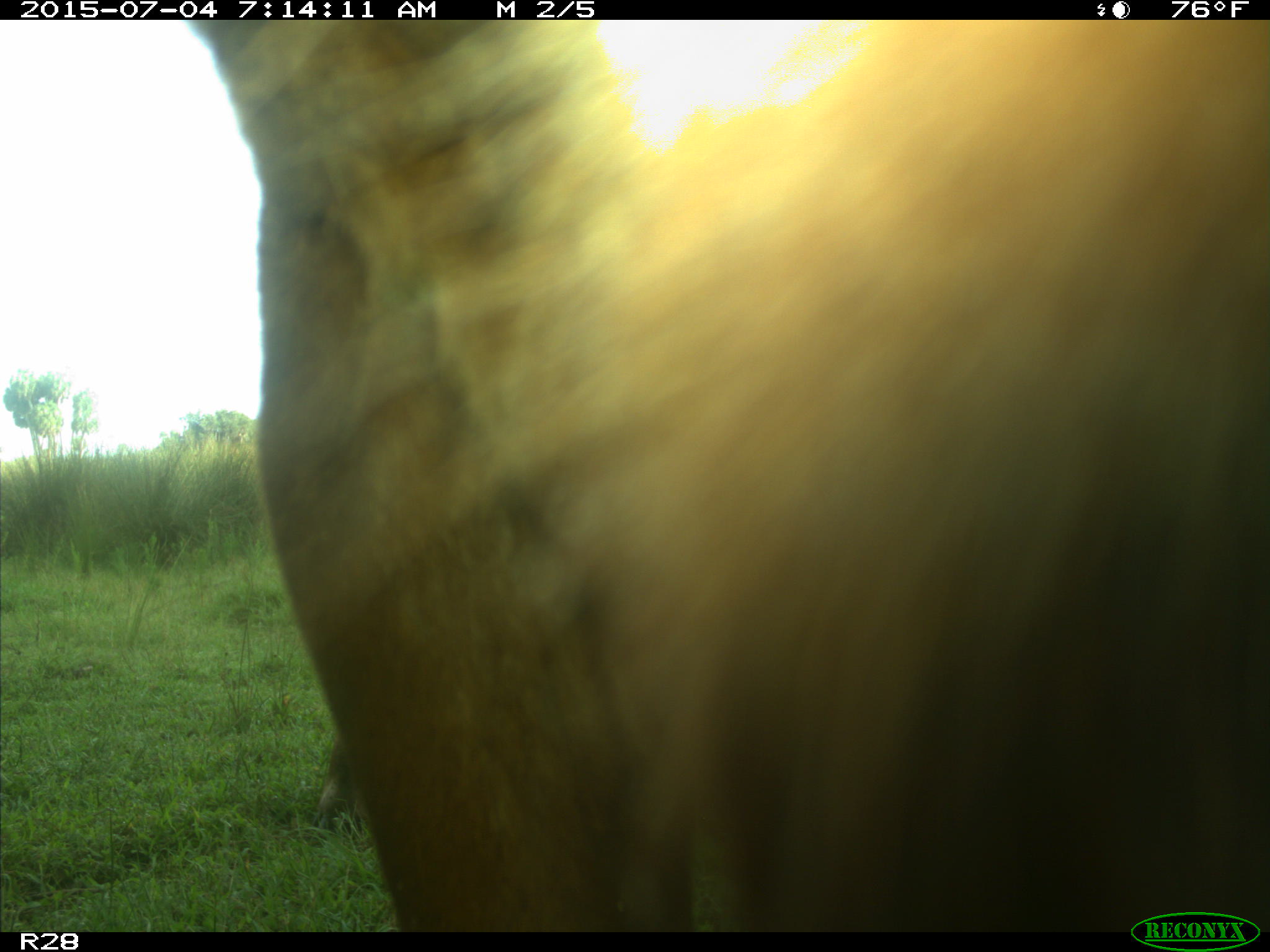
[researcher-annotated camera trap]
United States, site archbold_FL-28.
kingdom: Animalia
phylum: Chordata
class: Mammalia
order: Artiodactyla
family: Bovidae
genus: Bos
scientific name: Bos taurus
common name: domestic cow